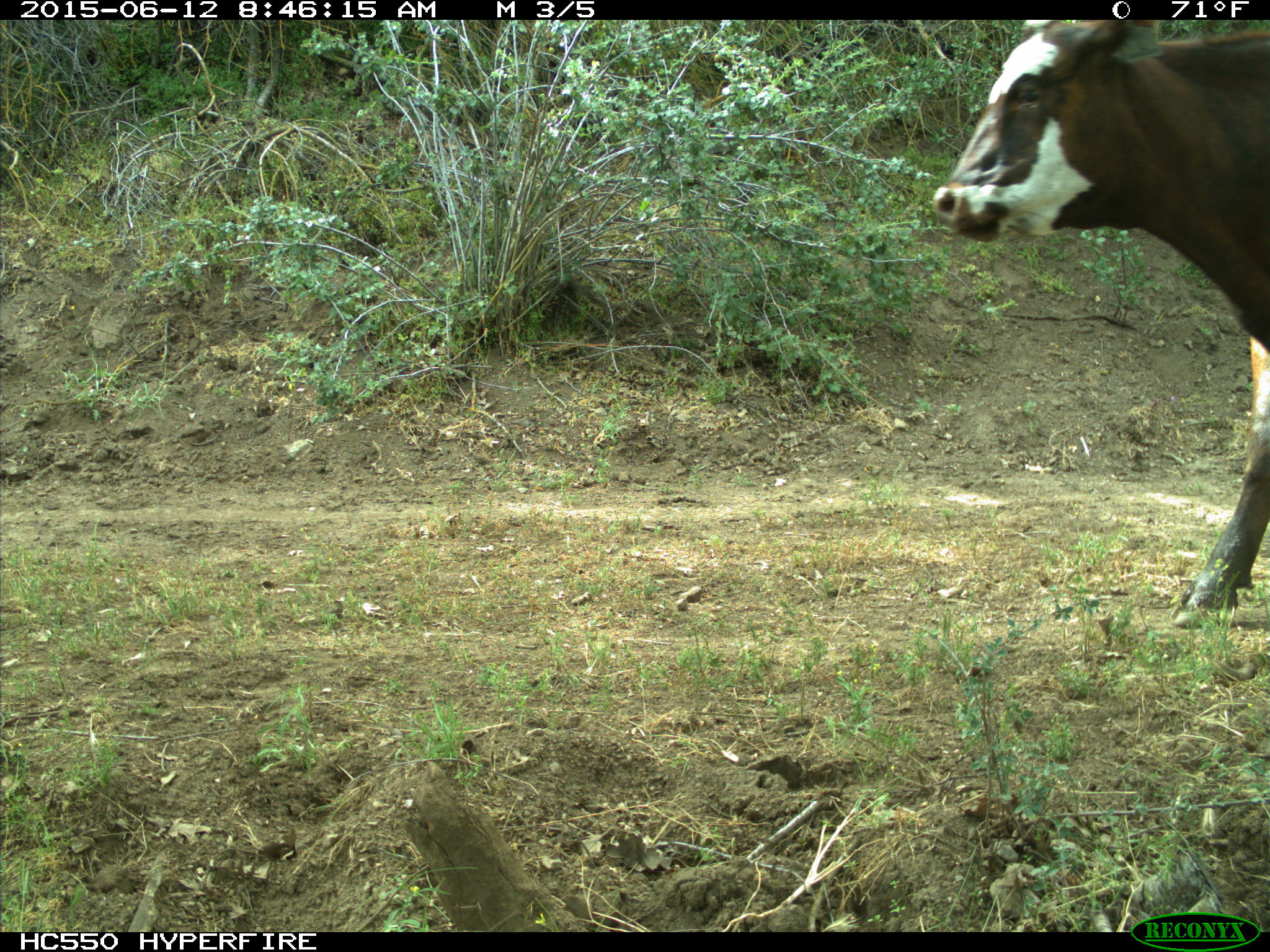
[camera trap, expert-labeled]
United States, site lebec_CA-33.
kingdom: Animalia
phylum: Chordata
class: Mammalia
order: Artiodactyla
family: Bovidae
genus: Bos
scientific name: Bos taurus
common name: domestic cow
Bos taurus (domestic cow).